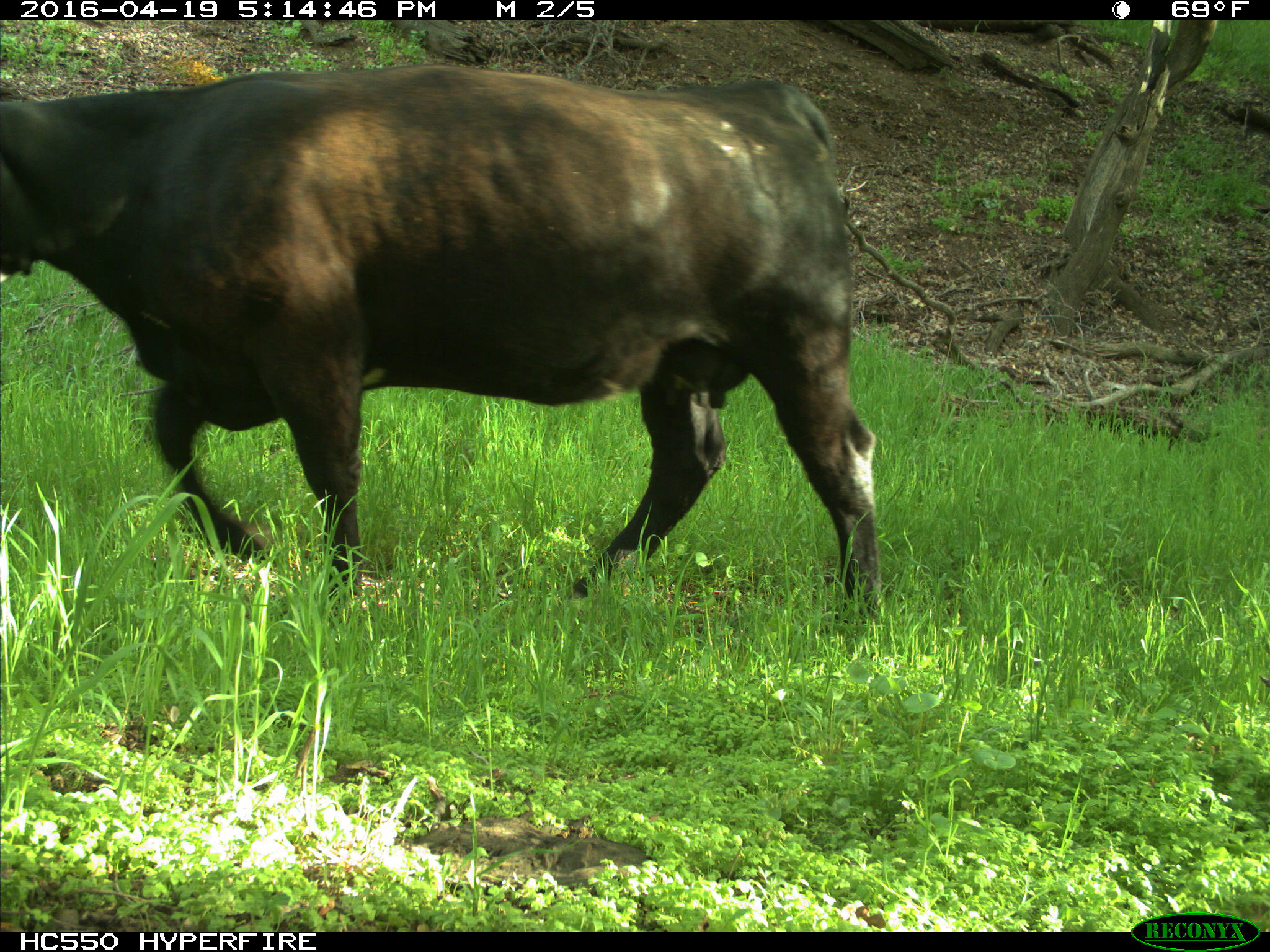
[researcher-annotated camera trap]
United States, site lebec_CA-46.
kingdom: Animalia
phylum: Chordata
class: Mammalia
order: Artiodactyla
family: Bovidae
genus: Bos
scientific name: Bos taurus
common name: domestic cow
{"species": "Bos taurus (domestic cow)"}